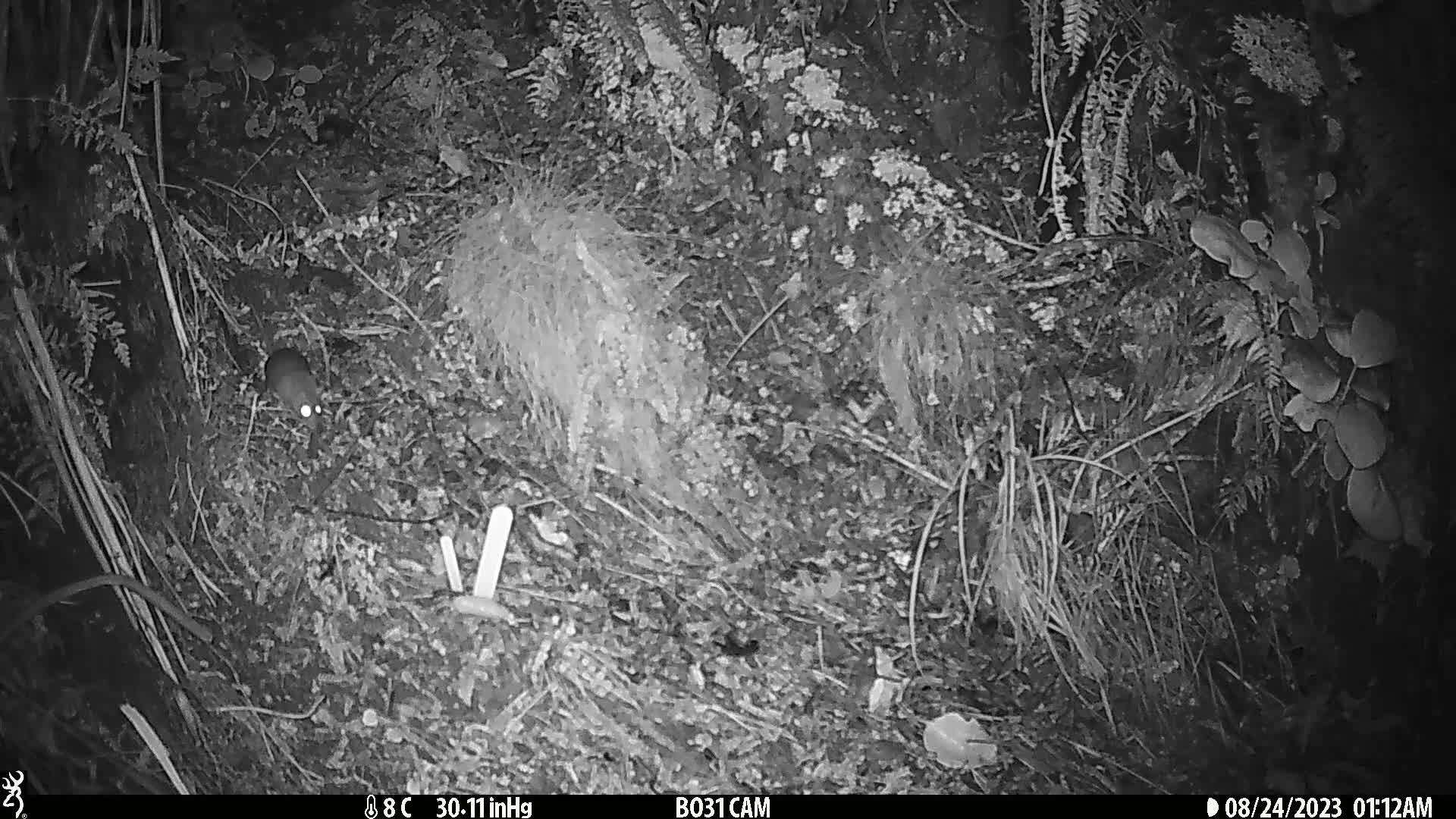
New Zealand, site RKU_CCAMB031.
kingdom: Animalia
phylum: Chordata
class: Mammalia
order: Rodentia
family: Muridae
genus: Rattus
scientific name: Rattus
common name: rat